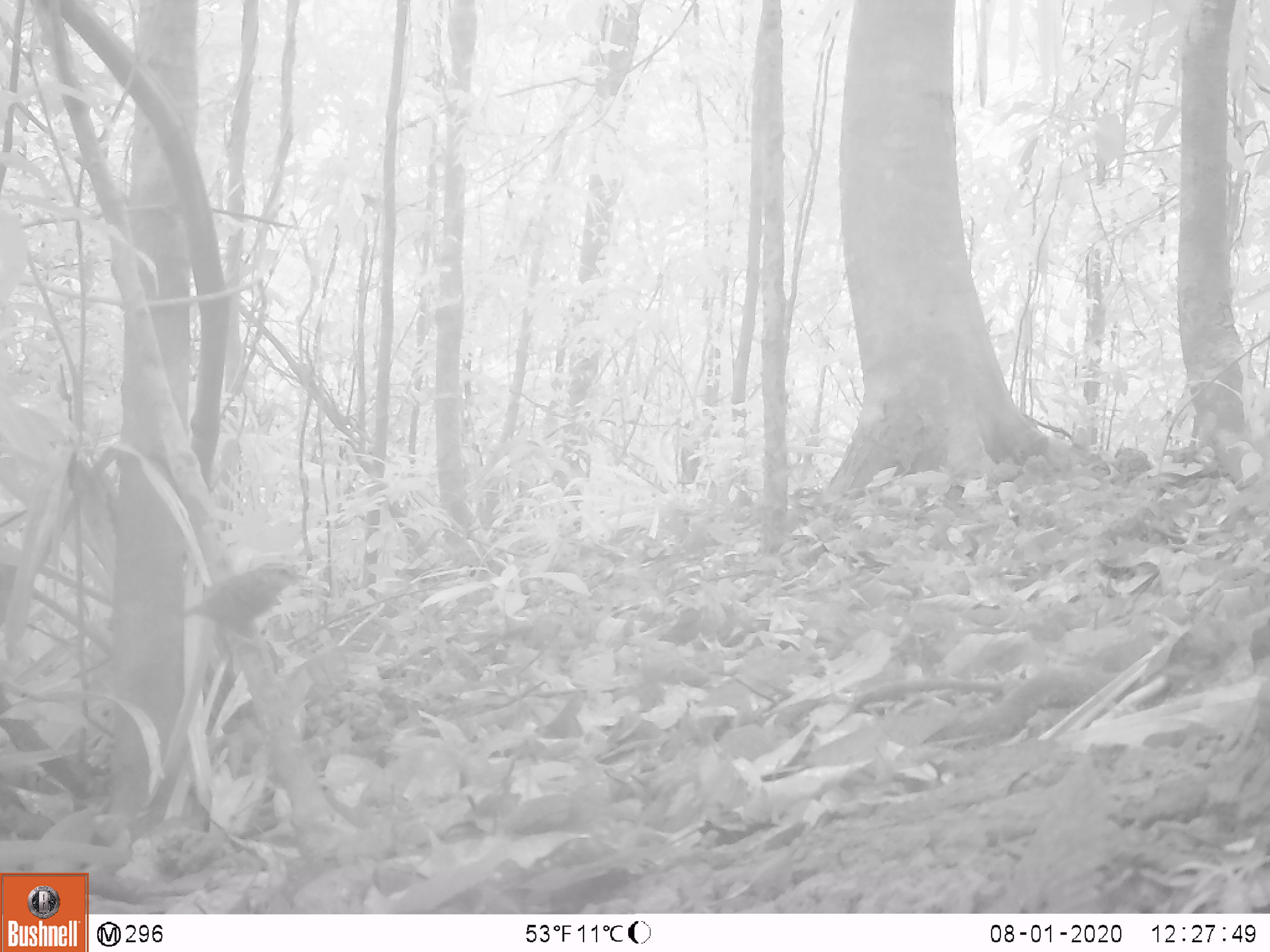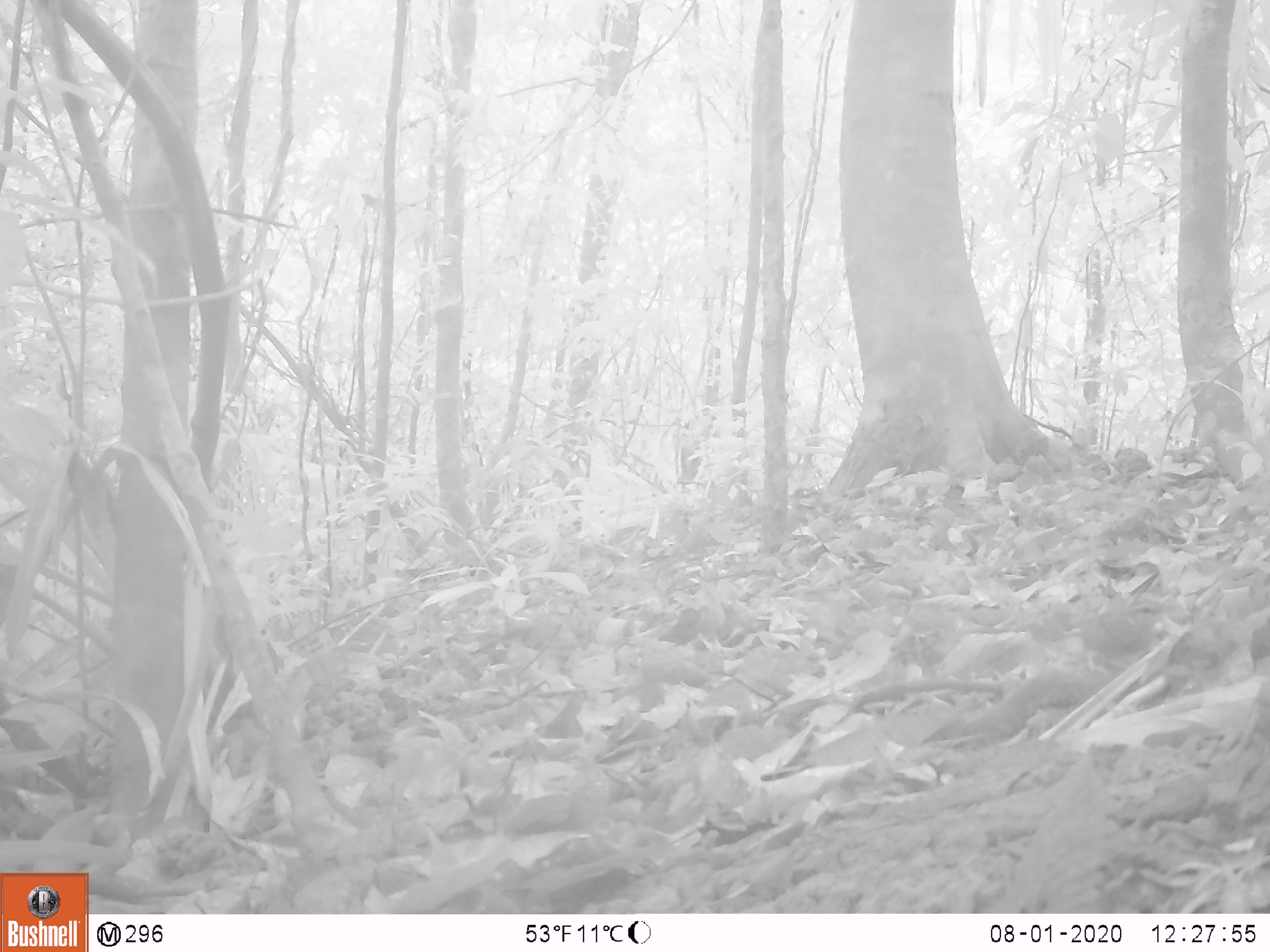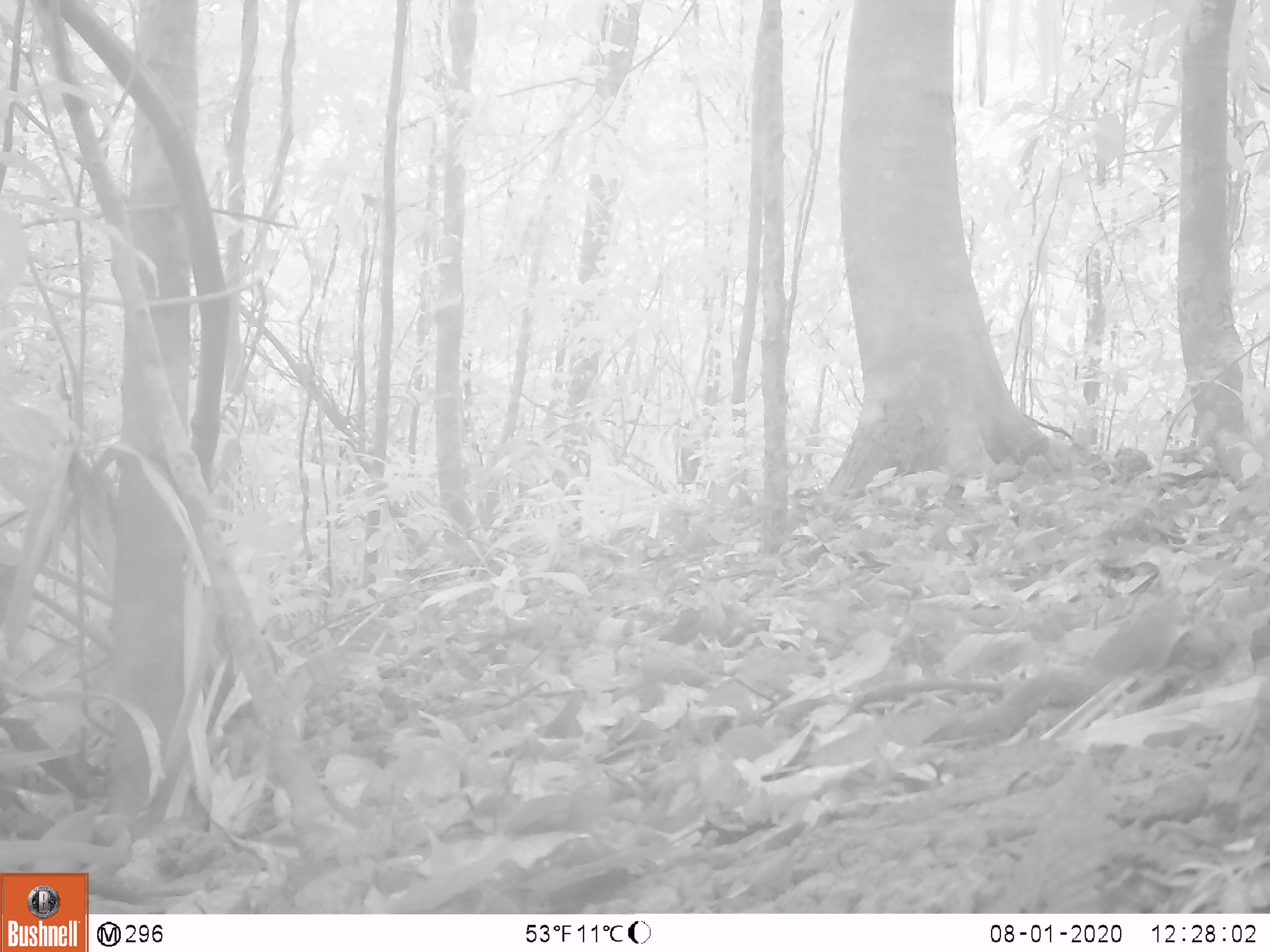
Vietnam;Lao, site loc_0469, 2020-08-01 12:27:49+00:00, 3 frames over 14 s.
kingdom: Animalia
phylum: Chordata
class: Aves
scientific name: Aves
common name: bird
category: unidentified bird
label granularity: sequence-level